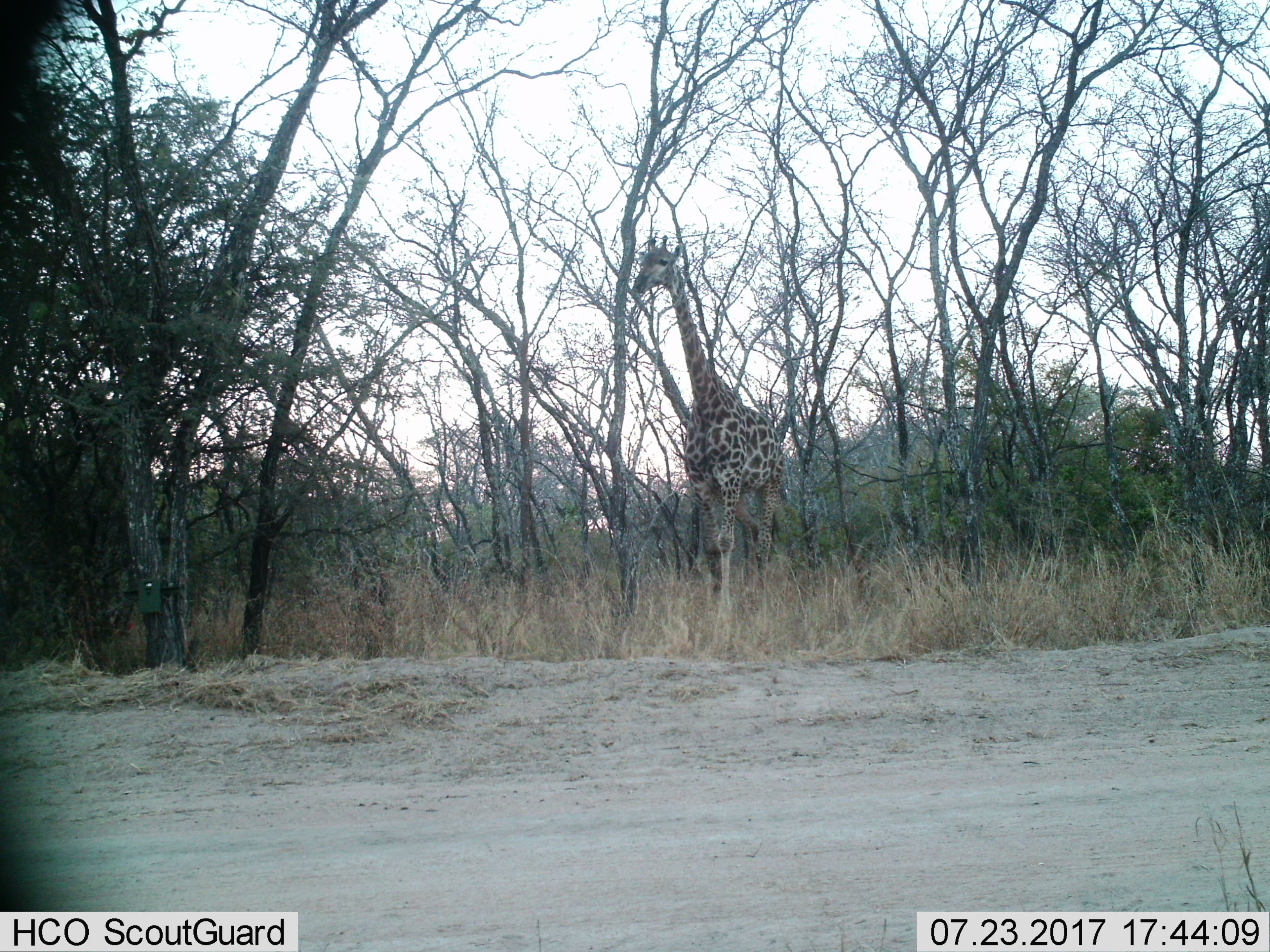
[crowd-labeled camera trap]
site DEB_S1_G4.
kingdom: Animalia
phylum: Chordata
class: Mammalia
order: Artiodactyla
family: Giraffidae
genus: Giraffa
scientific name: Giraffa camelopardalis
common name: giraffe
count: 1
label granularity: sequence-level